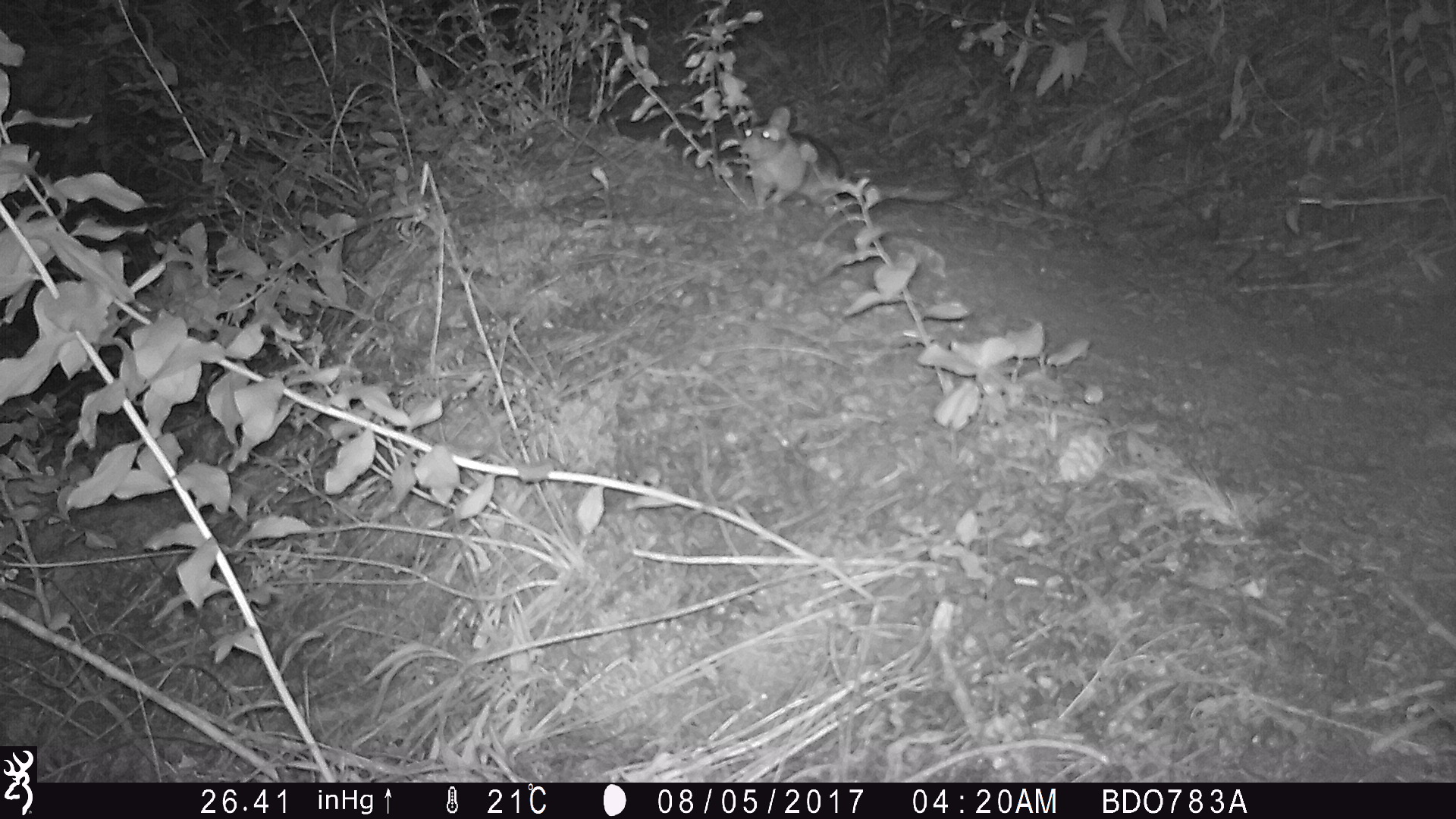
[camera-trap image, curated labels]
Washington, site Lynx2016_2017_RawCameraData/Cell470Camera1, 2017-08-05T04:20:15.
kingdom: Animalia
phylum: Chordata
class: Mammalia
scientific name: Mammalia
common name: small mammal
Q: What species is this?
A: Small mammal (Mammalia).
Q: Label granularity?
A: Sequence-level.